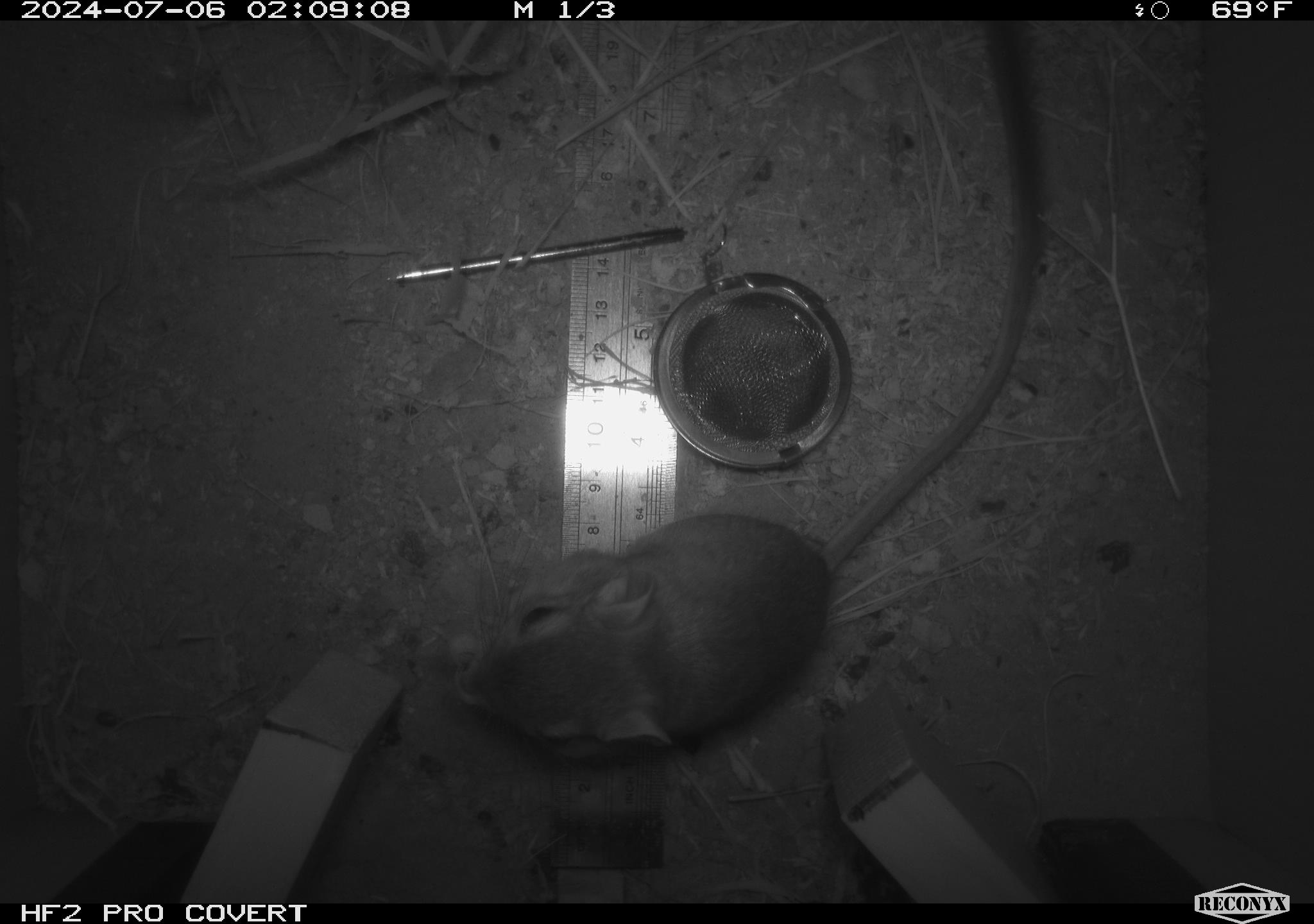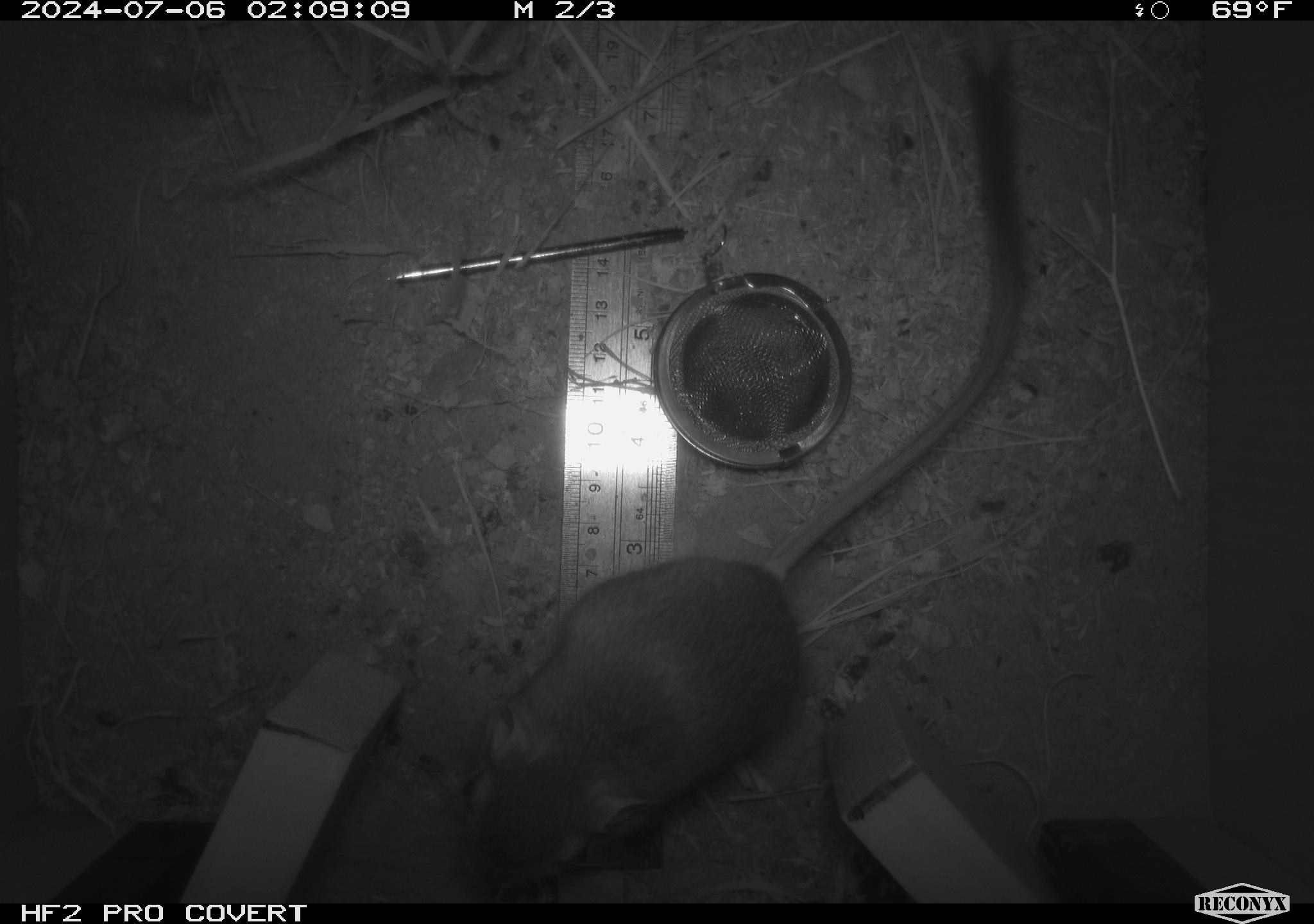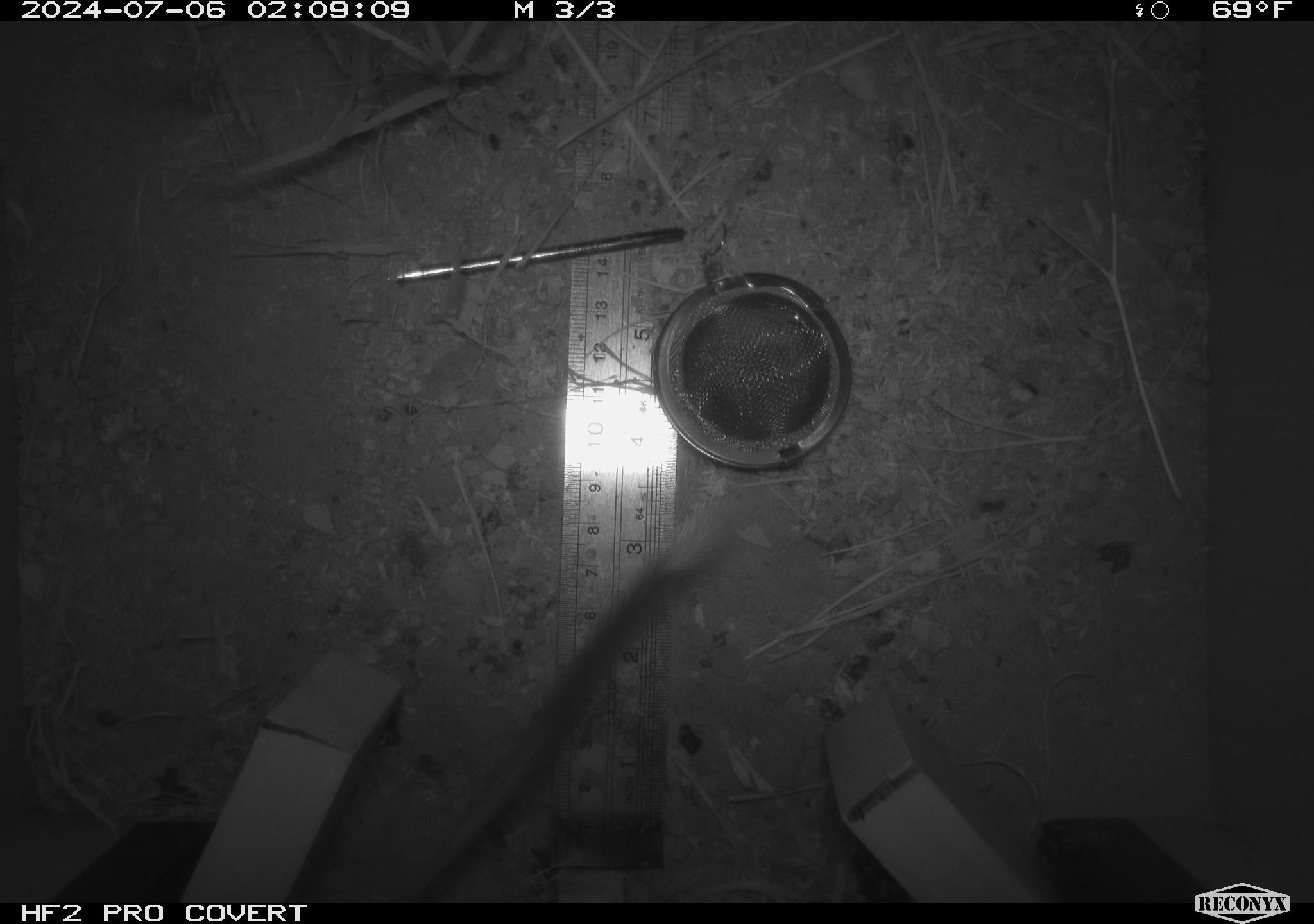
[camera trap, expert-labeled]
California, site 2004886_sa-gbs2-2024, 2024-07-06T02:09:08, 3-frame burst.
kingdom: Animalia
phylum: Chordata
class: Mammalia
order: Rodentia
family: Heteromyidae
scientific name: Heteromyidae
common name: kangaroo rats and pocket mice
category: heteromyidae family